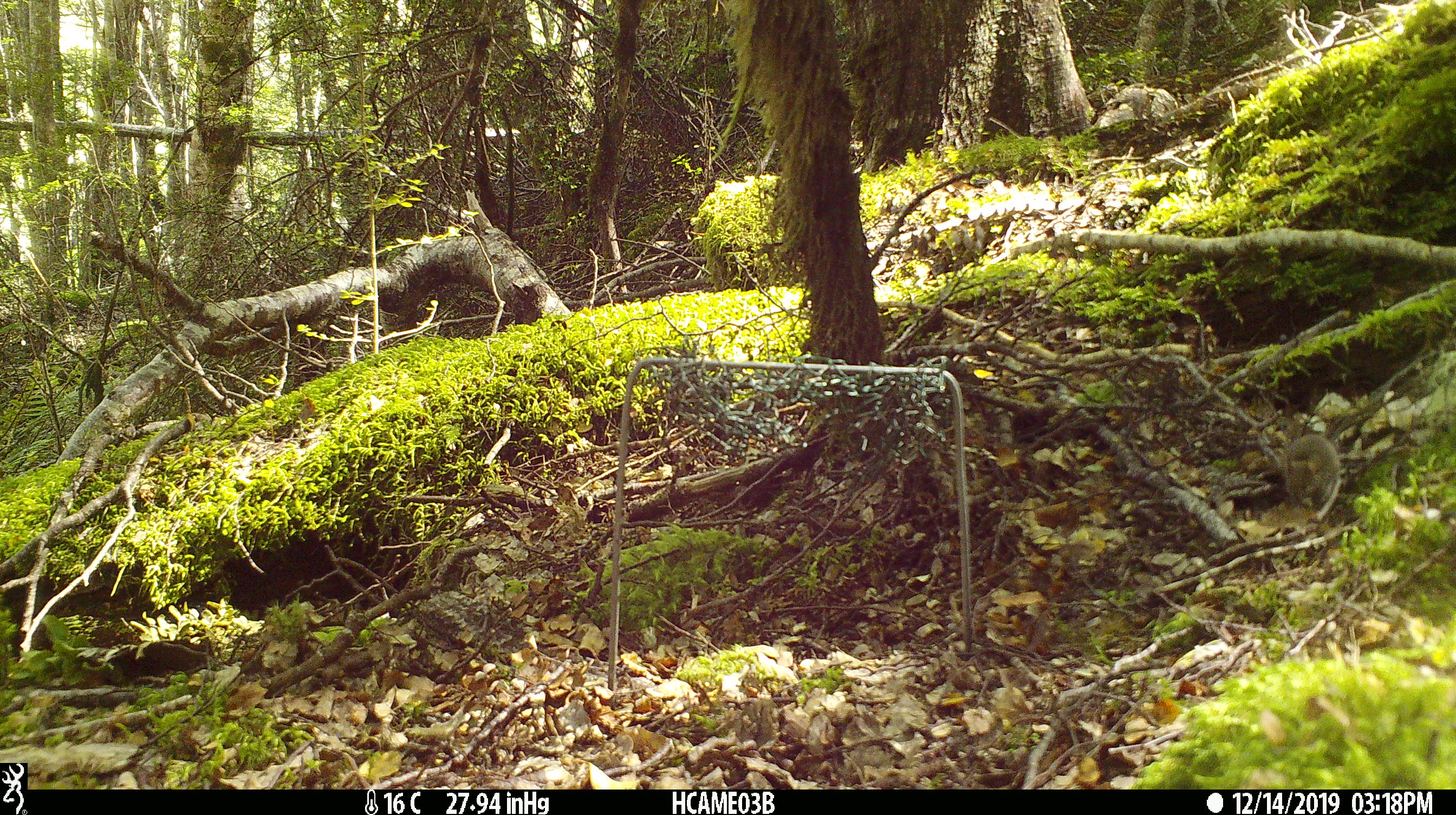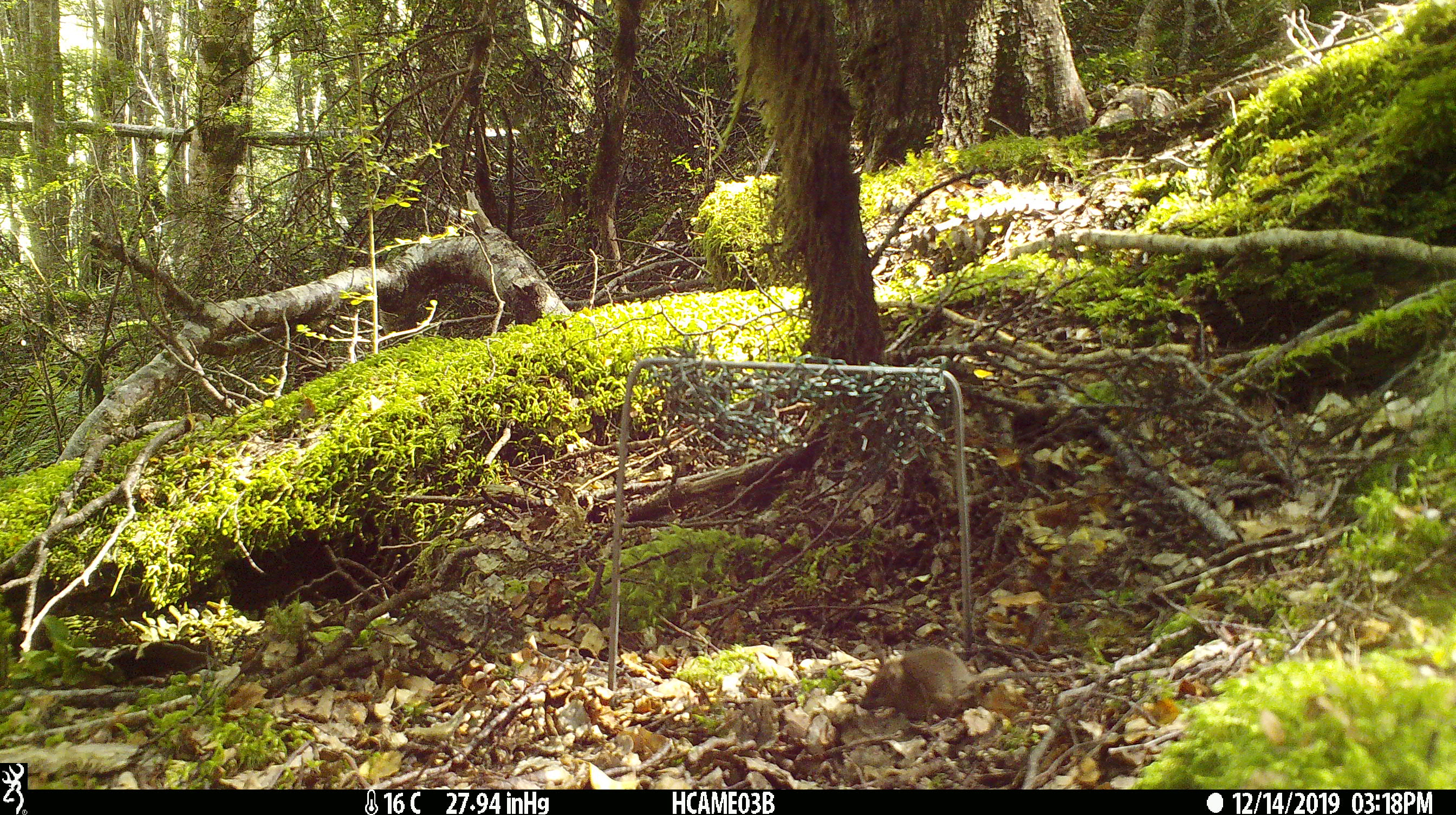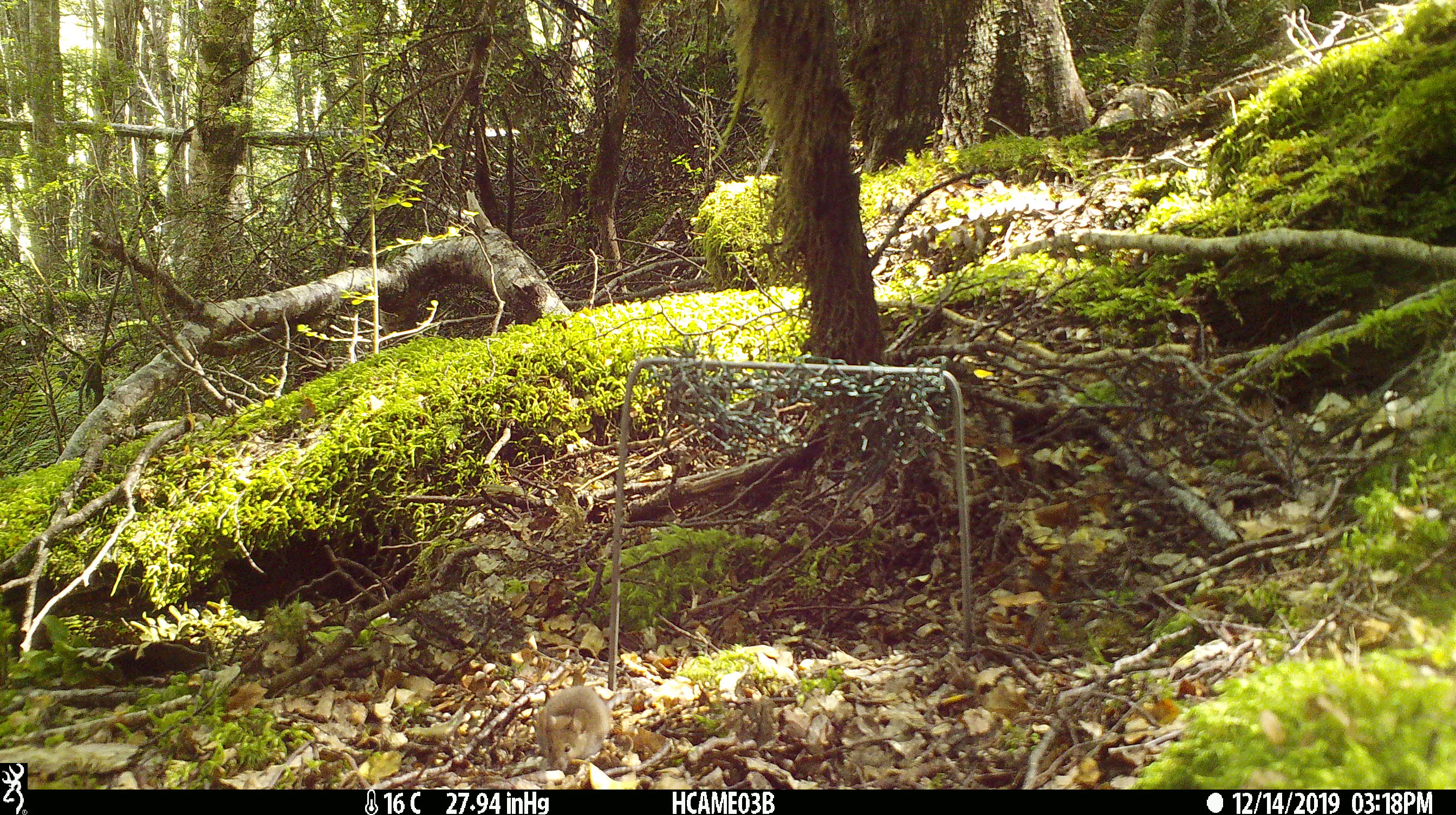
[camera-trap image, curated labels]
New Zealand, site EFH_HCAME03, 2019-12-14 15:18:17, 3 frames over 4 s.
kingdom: Animalia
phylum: Chordata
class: Mammalia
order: Rodentia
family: Muridae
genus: Mus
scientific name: Mus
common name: mouse